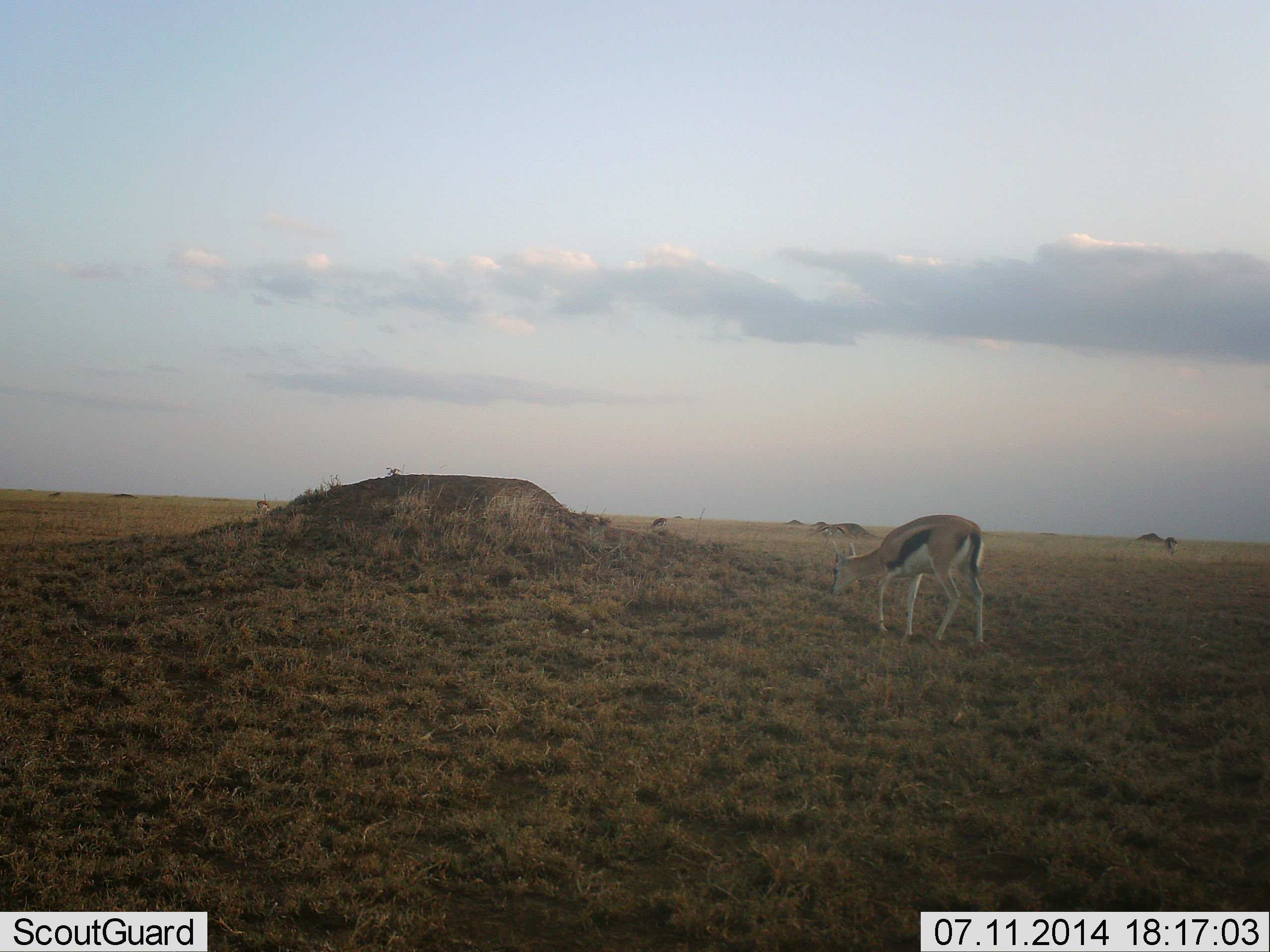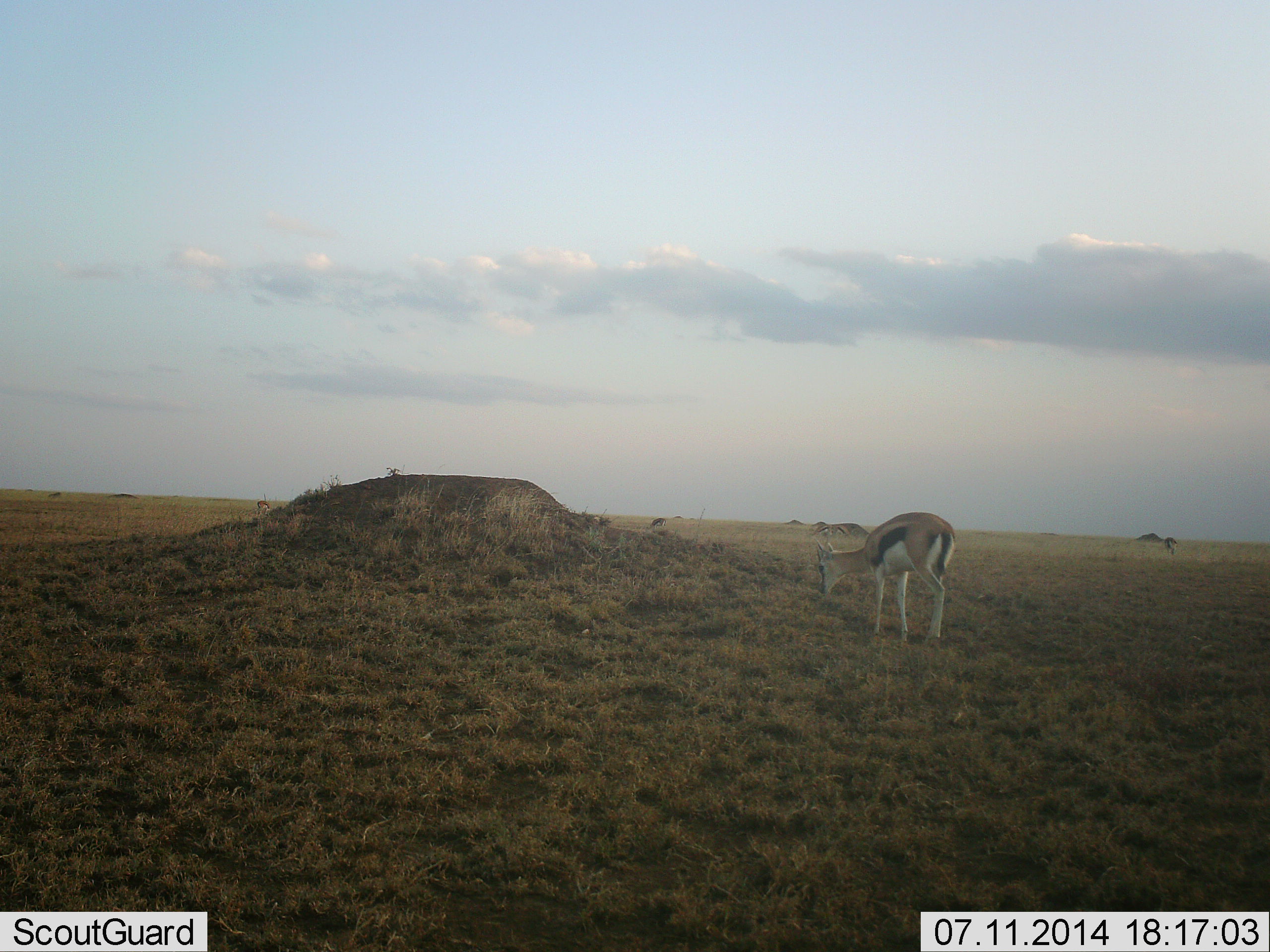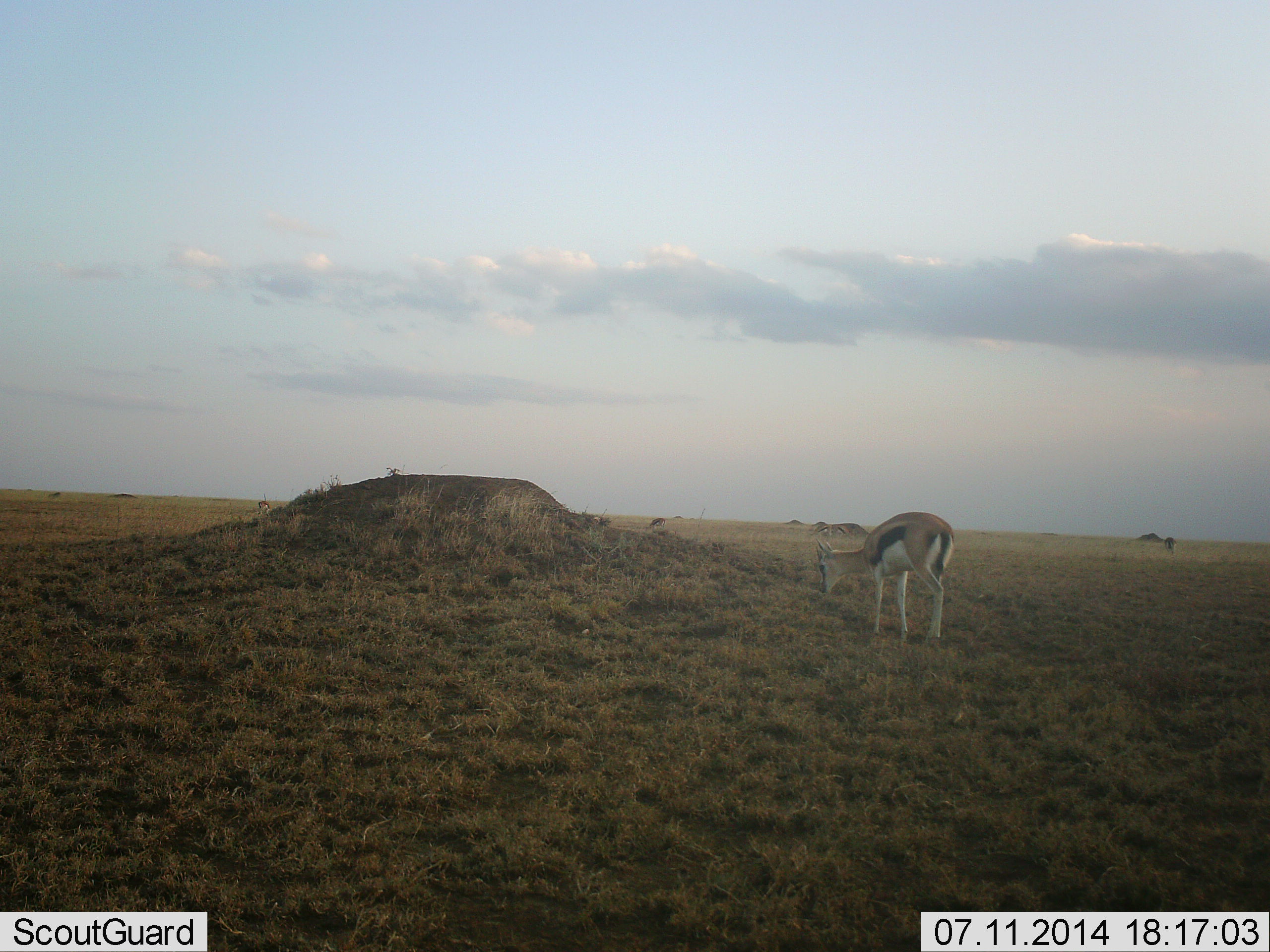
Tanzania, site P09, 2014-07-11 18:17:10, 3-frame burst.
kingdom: Animalia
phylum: Chordata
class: Mammalia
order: Artiodactyla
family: Bovidae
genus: Eudorcas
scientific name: Eudorcas thomsonii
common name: thomson's gazelle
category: gazellethomsons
Gazellethomsons (thomson's gazelle) (Eudorcas thomsonii), count 1. Behavior (volunteer vote fractions): standing 40%, resting 0%, moving 10%, interacting 0%. Young present (vote fraction): 0%. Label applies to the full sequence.